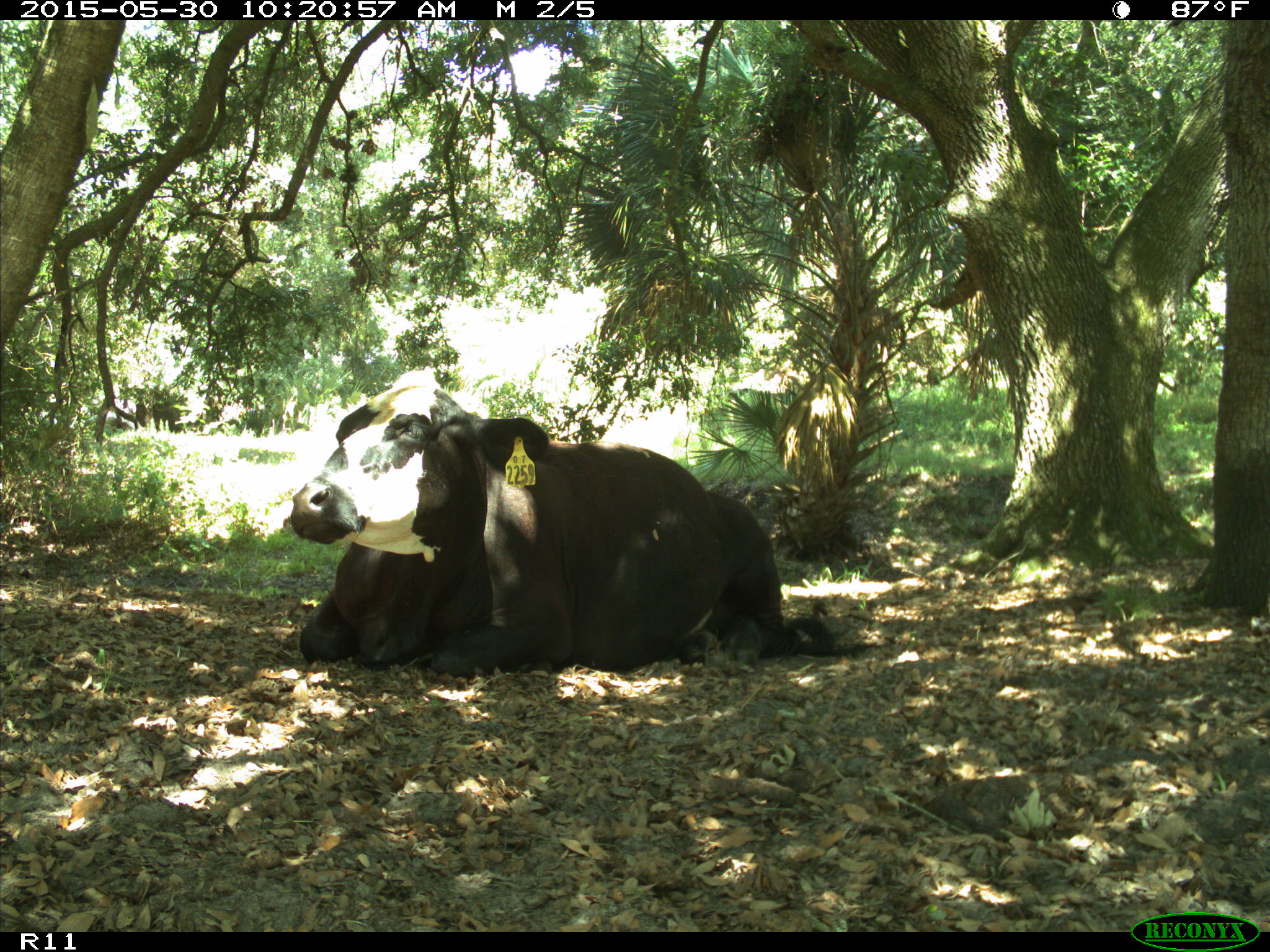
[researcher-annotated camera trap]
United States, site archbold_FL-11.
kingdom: Animalia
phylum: Chordata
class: Mammalia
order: Artiodactyla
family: Bovidae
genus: Bos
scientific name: Bos taurus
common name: domestic cow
Bos taurus (domestic cow).